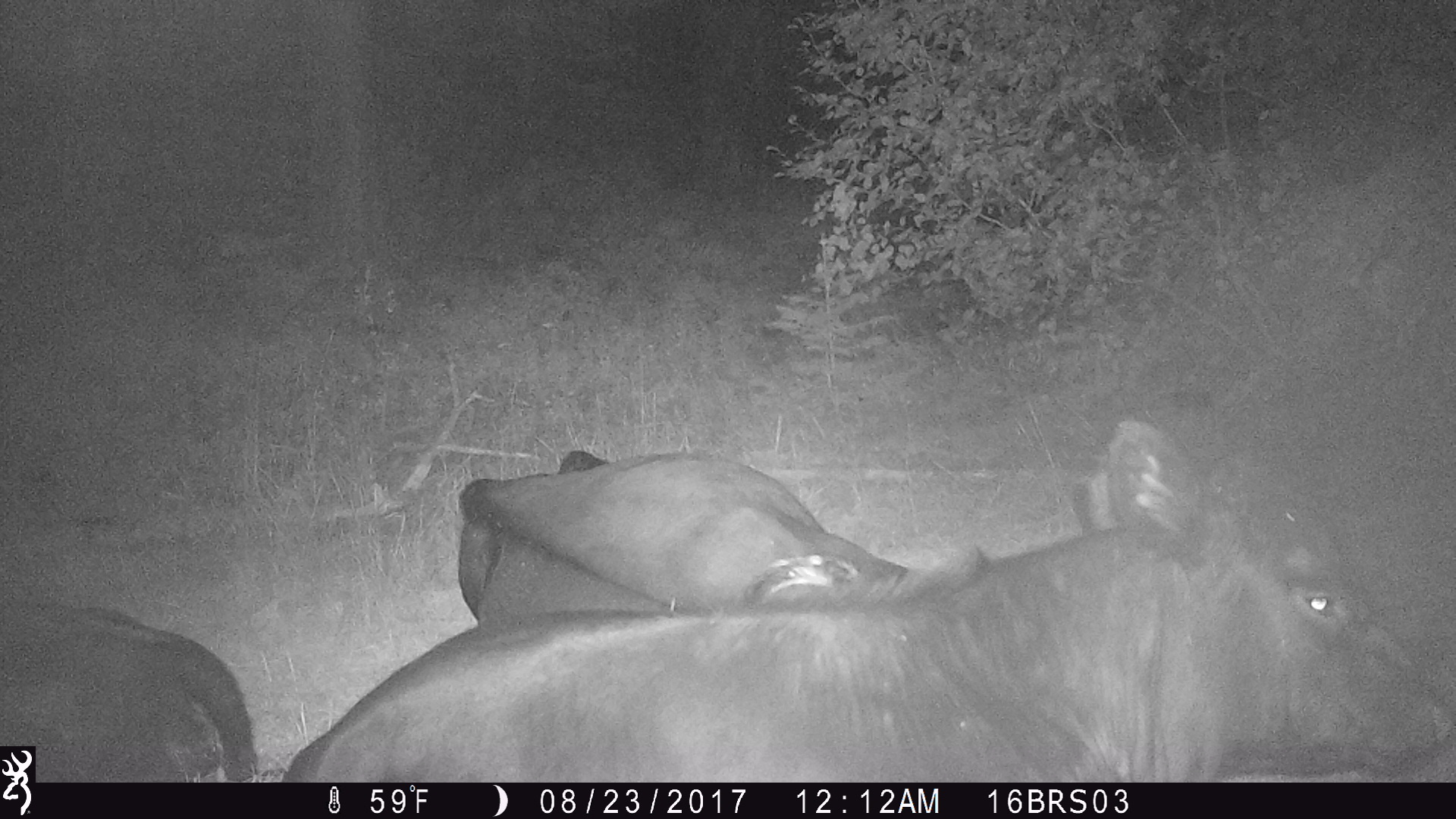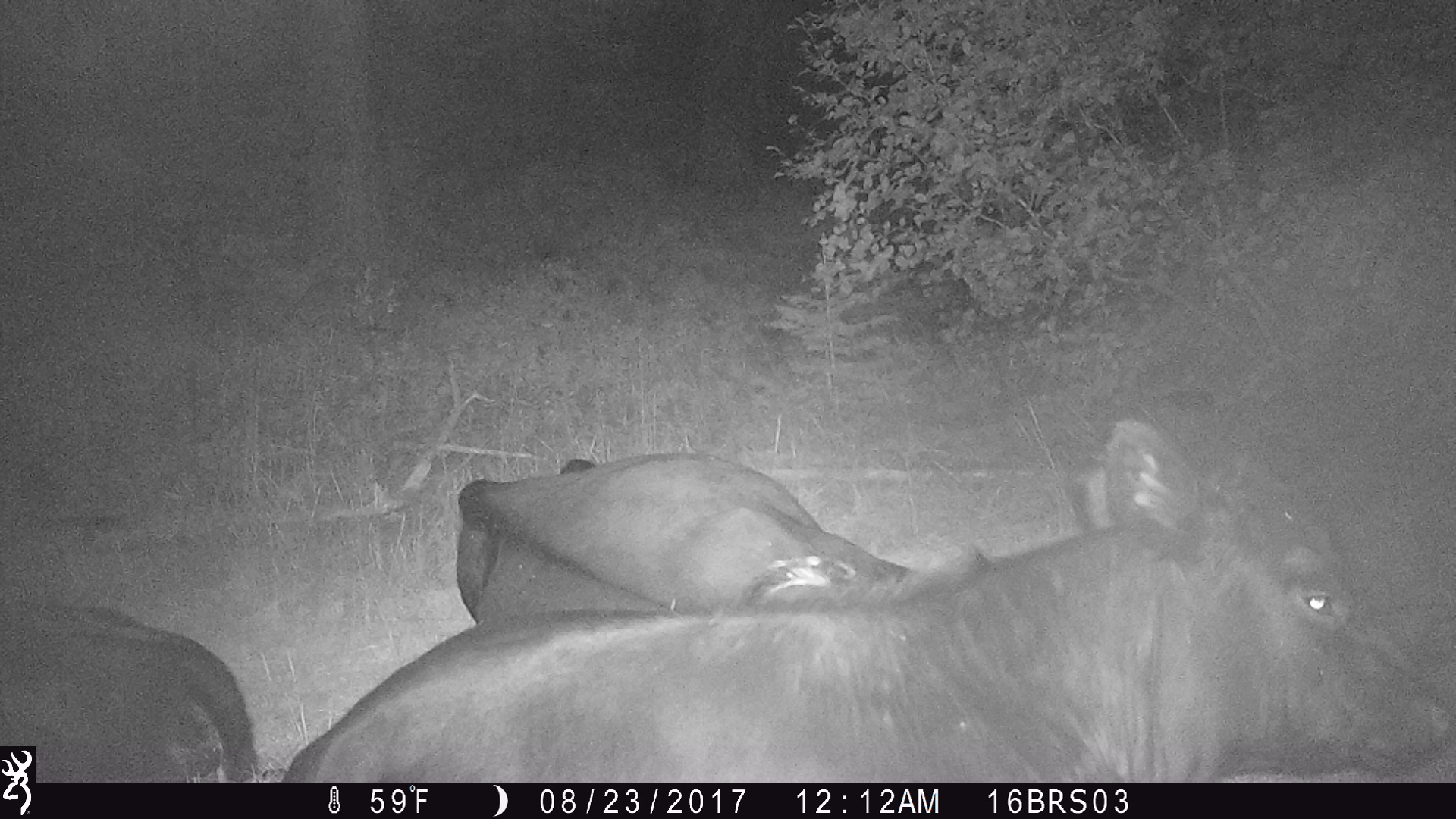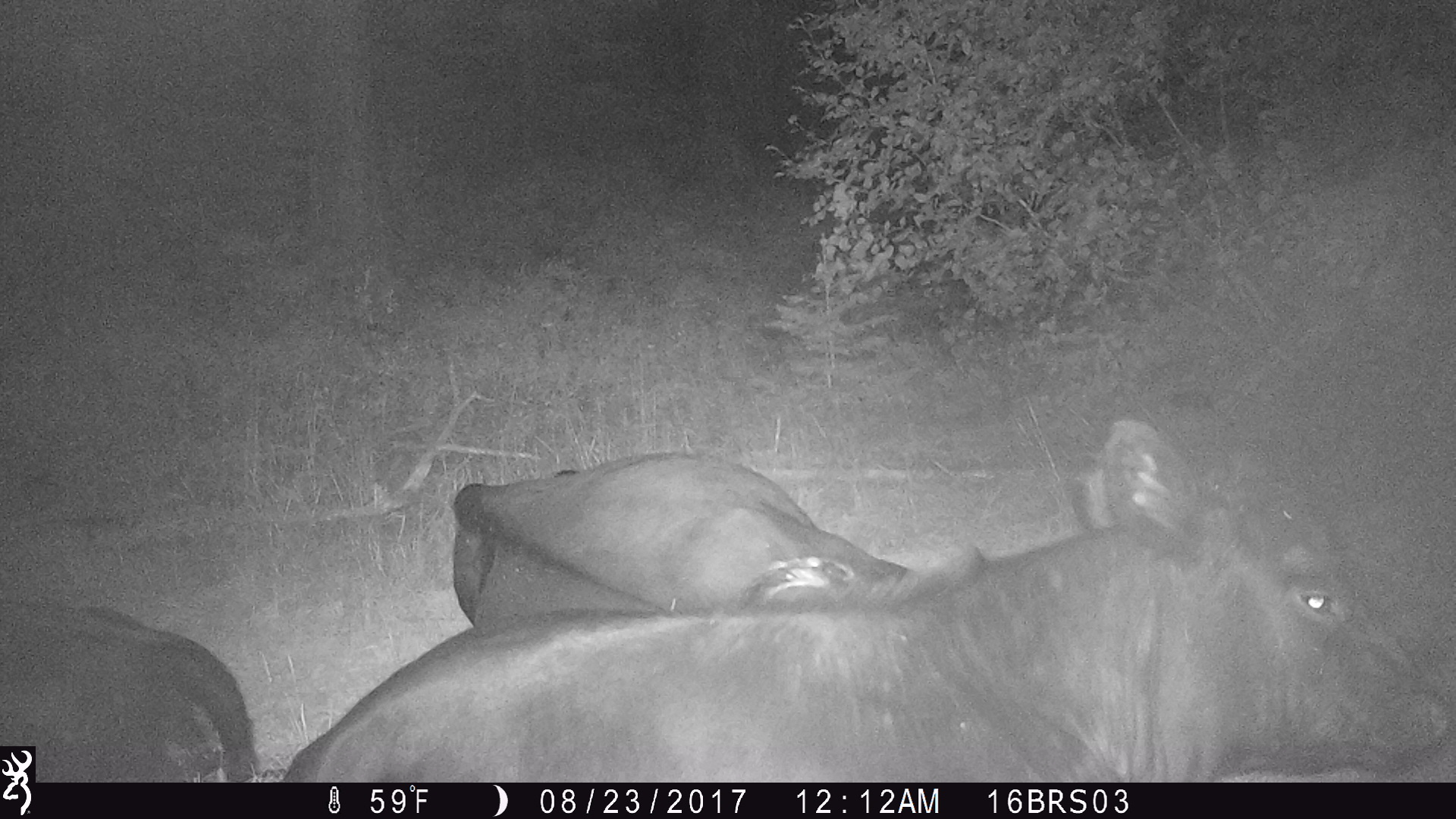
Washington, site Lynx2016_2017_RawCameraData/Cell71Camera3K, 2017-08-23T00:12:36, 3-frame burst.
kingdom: Animalia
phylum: Chordata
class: Mammalia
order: Artiodactyla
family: Bovidae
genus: Bos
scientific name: Bos taurus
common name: domestic cattle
Domestic cattle (Bos taurus). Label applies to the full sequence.